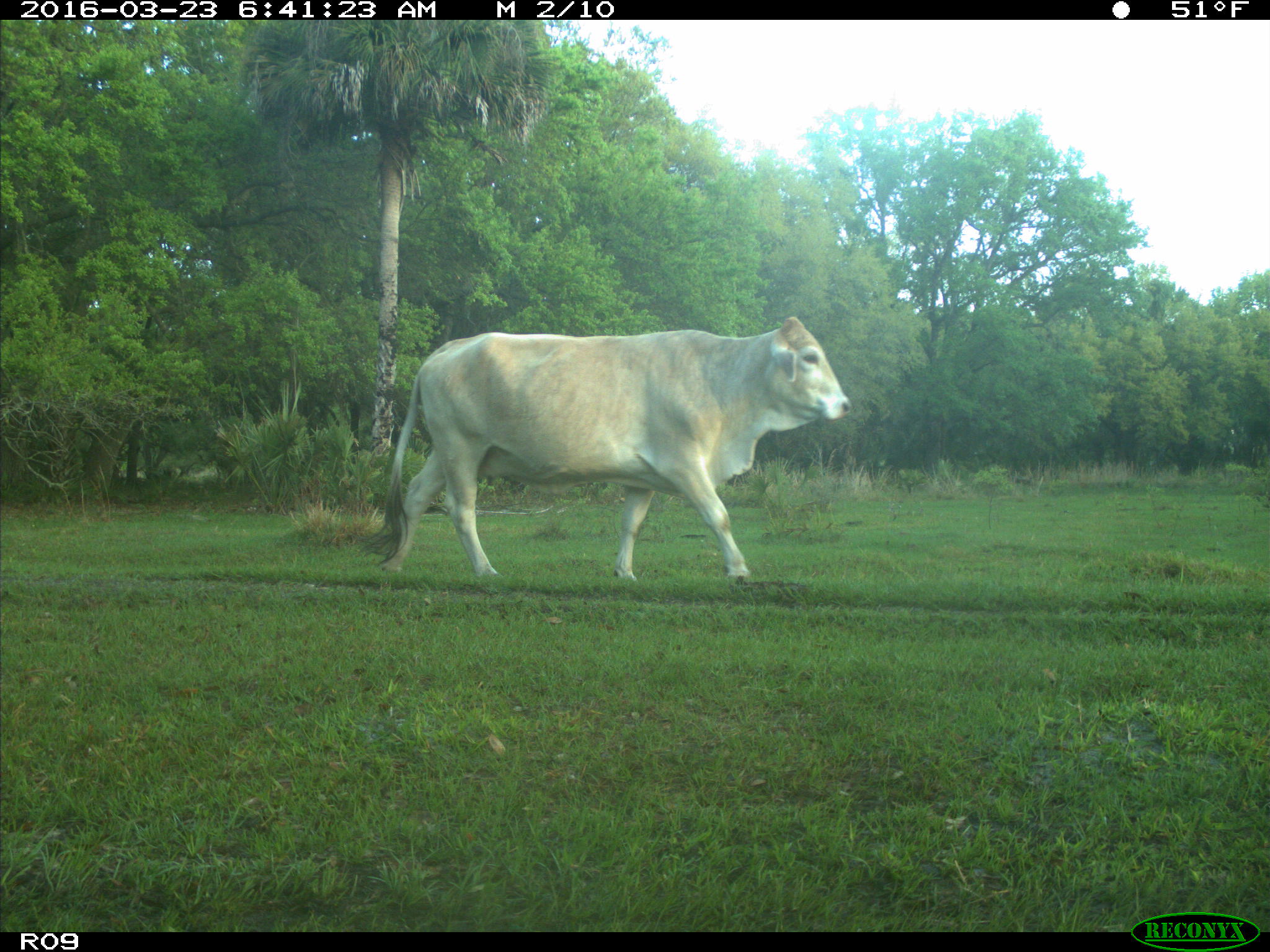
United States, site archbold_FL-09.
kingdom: Animalia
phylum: Chordata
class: Mammalia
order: Artiodactyla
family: Bovidae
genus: Bos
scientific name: Bos taurus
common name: domestic cow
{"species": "Bos taurus (domestic cow)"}